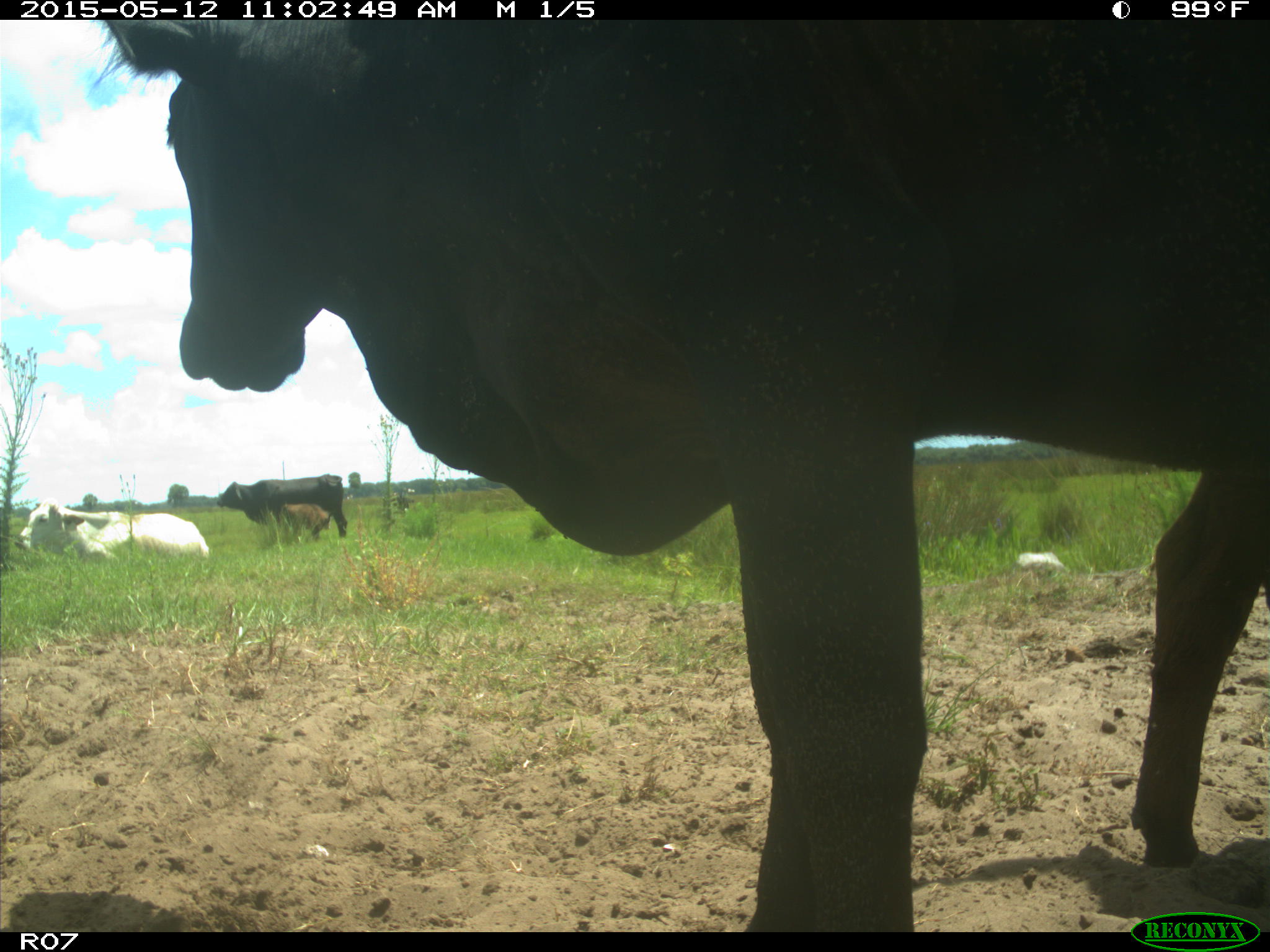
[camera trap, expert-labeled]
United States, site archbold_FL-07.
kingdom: Animalia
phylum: Chordata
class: Mammalia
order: Artiodactyla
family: Bovidae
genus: Bos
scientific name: Bos taurus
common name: domestic cow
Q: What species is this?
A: Bos taurus (domestic cow).